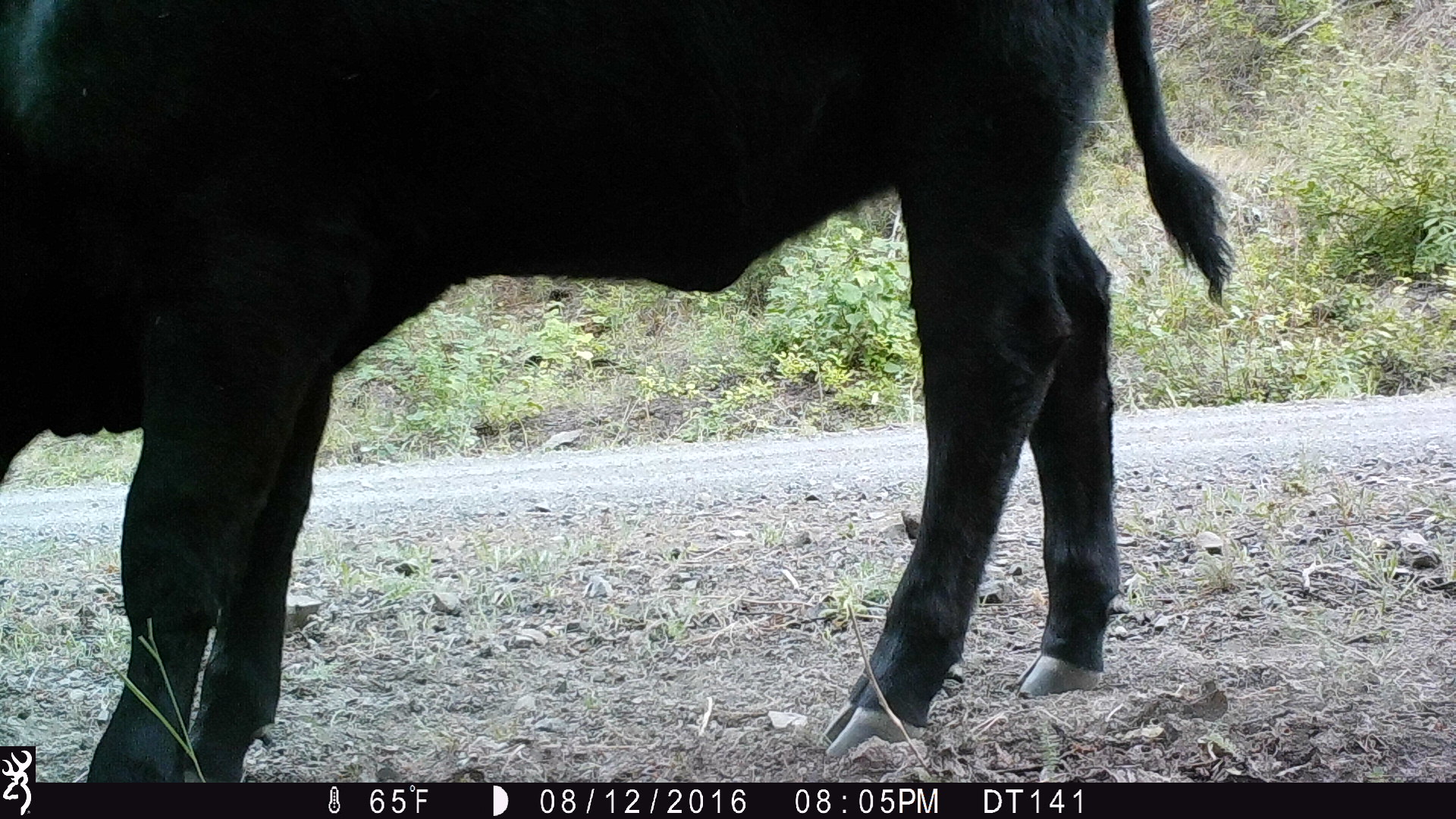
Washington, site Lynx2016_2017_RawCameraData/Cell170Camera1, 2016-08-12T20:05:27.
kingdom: Animalia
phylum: Chordata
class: Mammalia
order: Artiodactyla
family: Bovidae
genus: Bos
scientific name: Bos taurus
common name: domestic cattle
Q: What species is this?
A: Domestic cattle (Bos taurus).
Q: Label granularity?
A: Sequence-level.